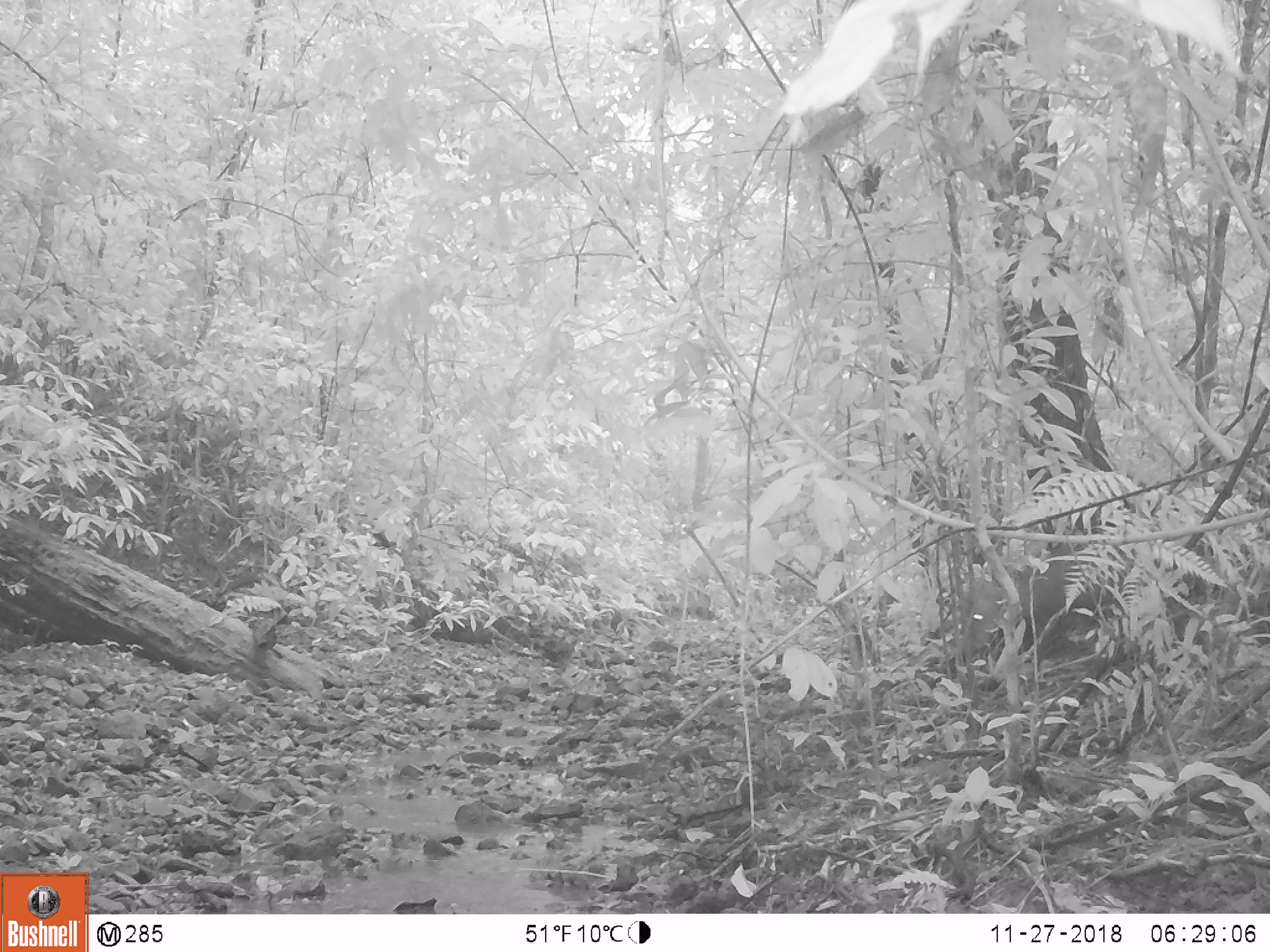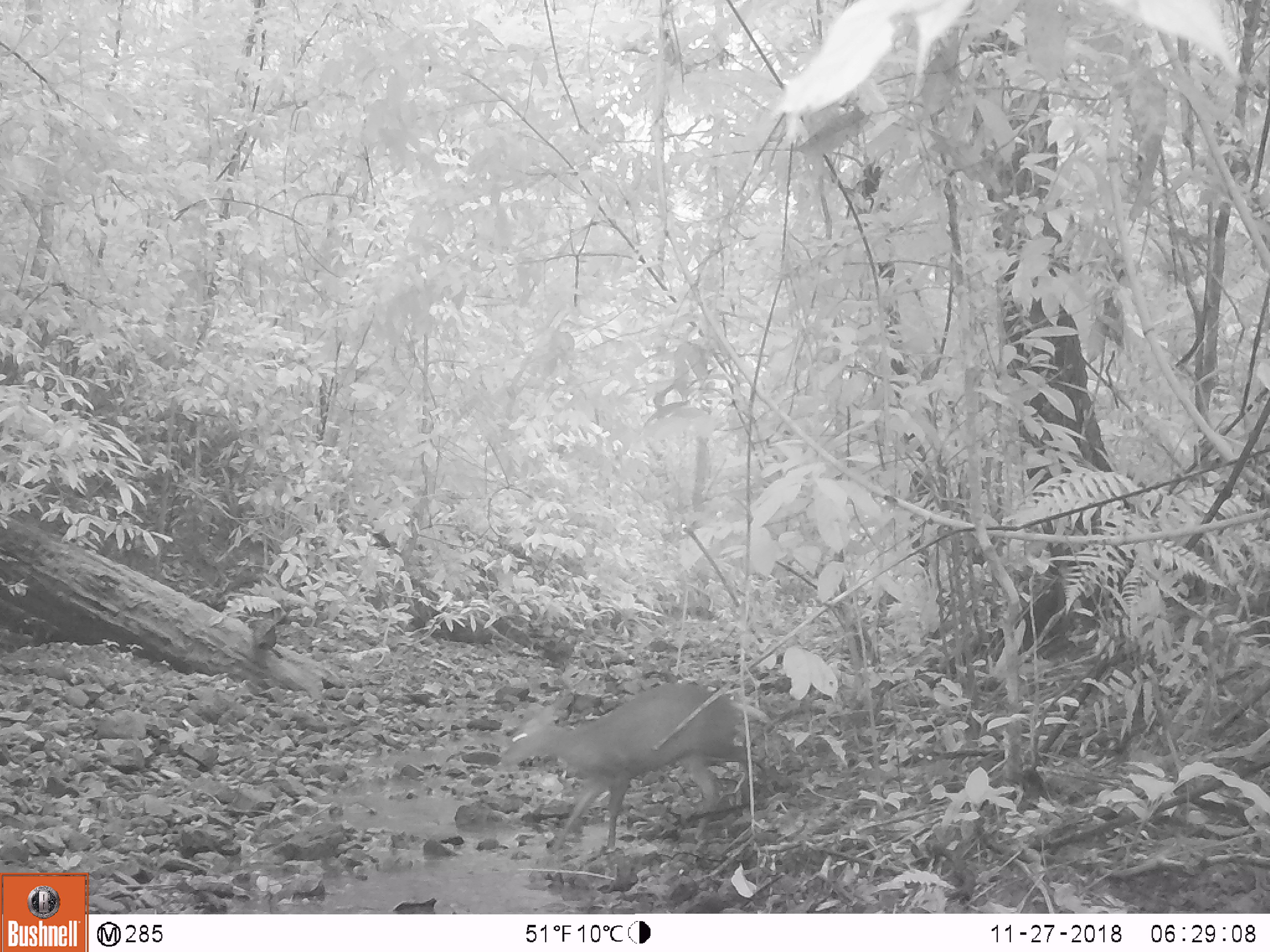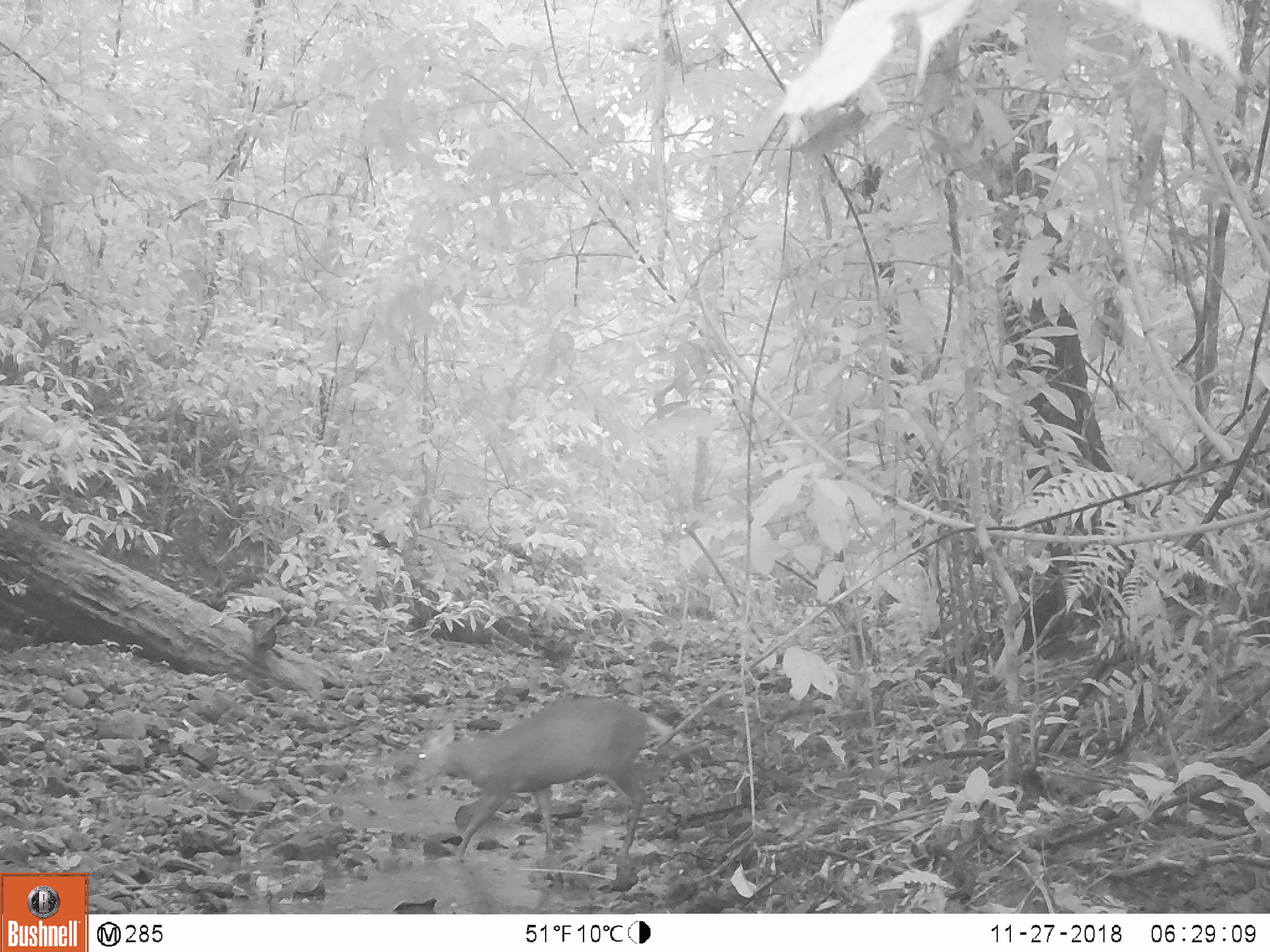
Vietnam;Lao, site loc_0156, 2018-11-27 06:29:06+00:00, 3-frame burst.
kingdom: Animalia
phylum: Chordata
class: Mammalia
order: Artiodactyla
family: Cervidae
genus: Muntiacus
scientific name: Muntiacus rooseveltorum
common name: roosevelt's muntjac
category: roosevelts muntjac group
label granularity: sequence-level